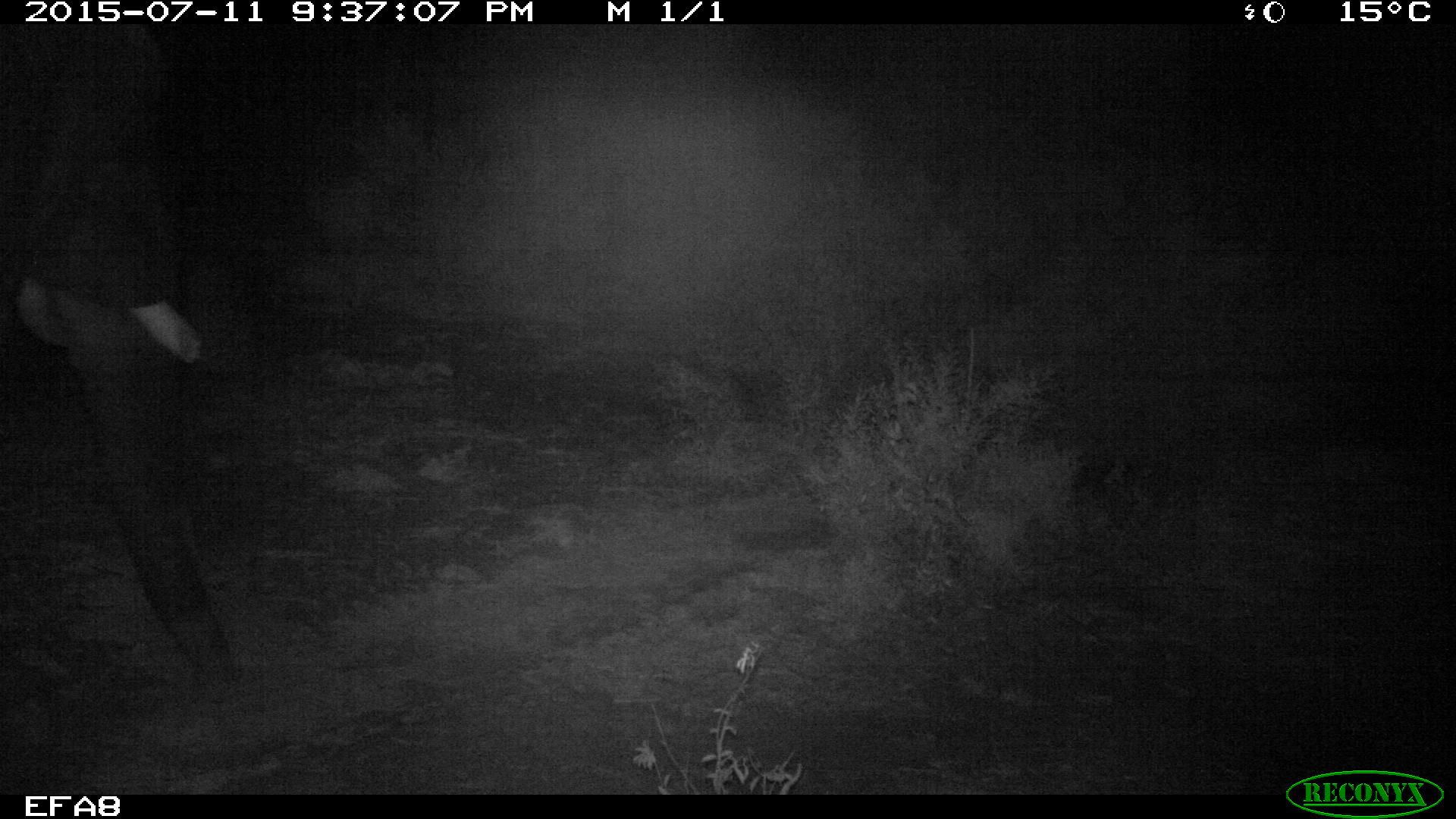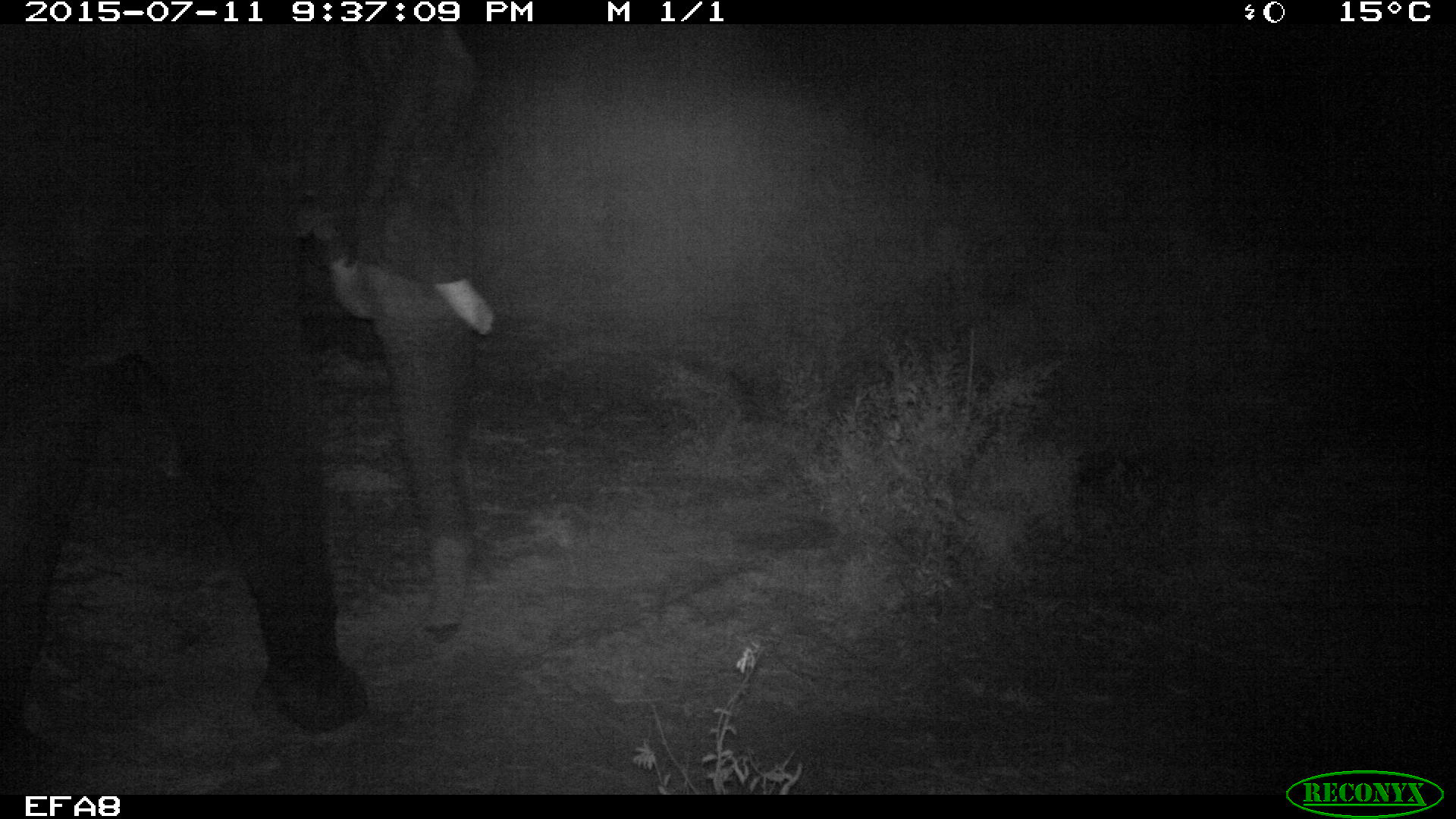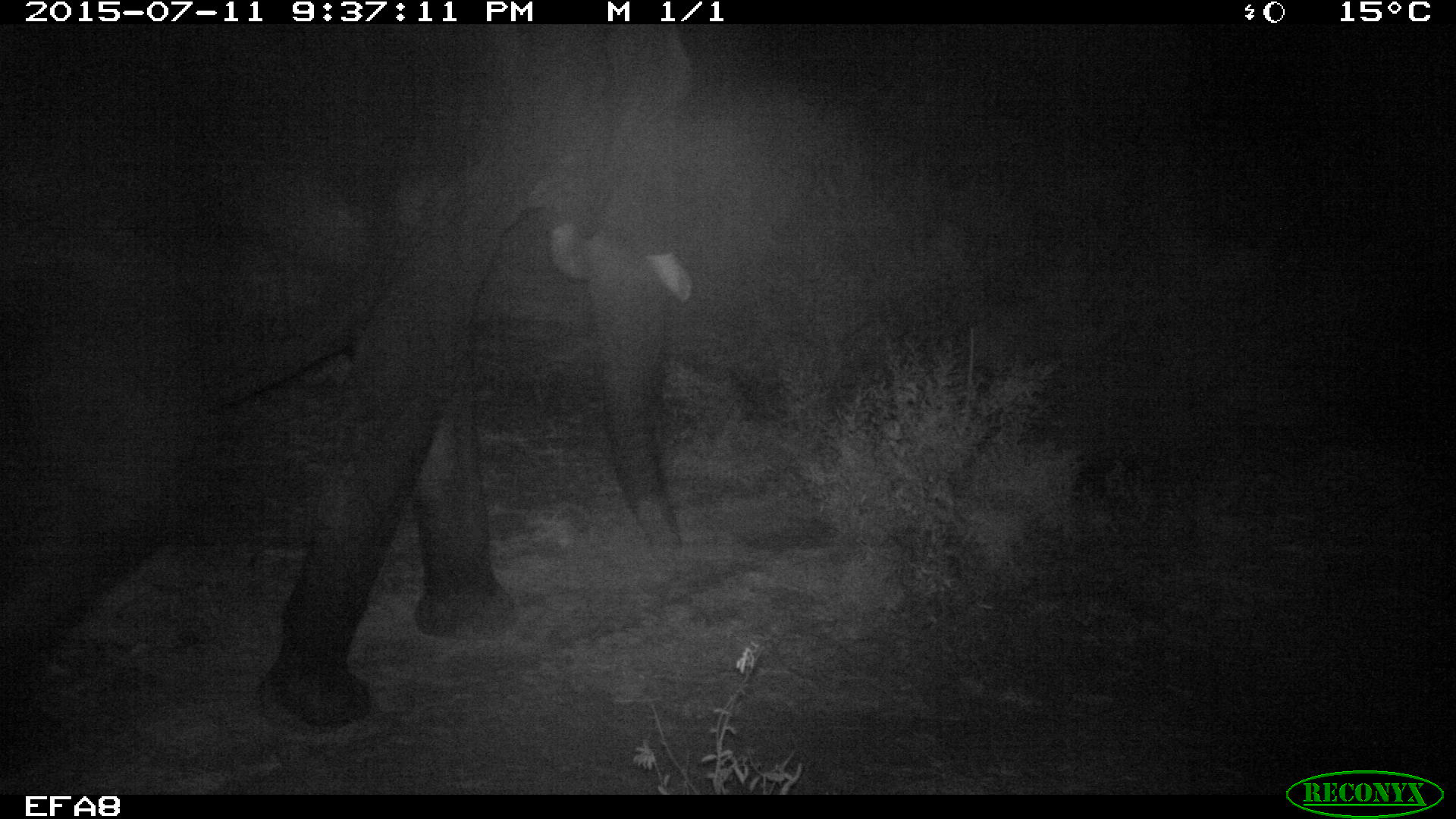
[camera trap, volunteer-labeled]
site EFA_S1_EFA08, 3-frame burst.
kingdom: Animalia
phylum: Chordata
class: Mammalia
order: Proboscidea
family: Elephantidae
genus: Loxodonta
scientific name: Loxodonta africana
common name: african bush elephant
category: elephant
Elephant (african bush elephant) (Loxodonta africana), count 1. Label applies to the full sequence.